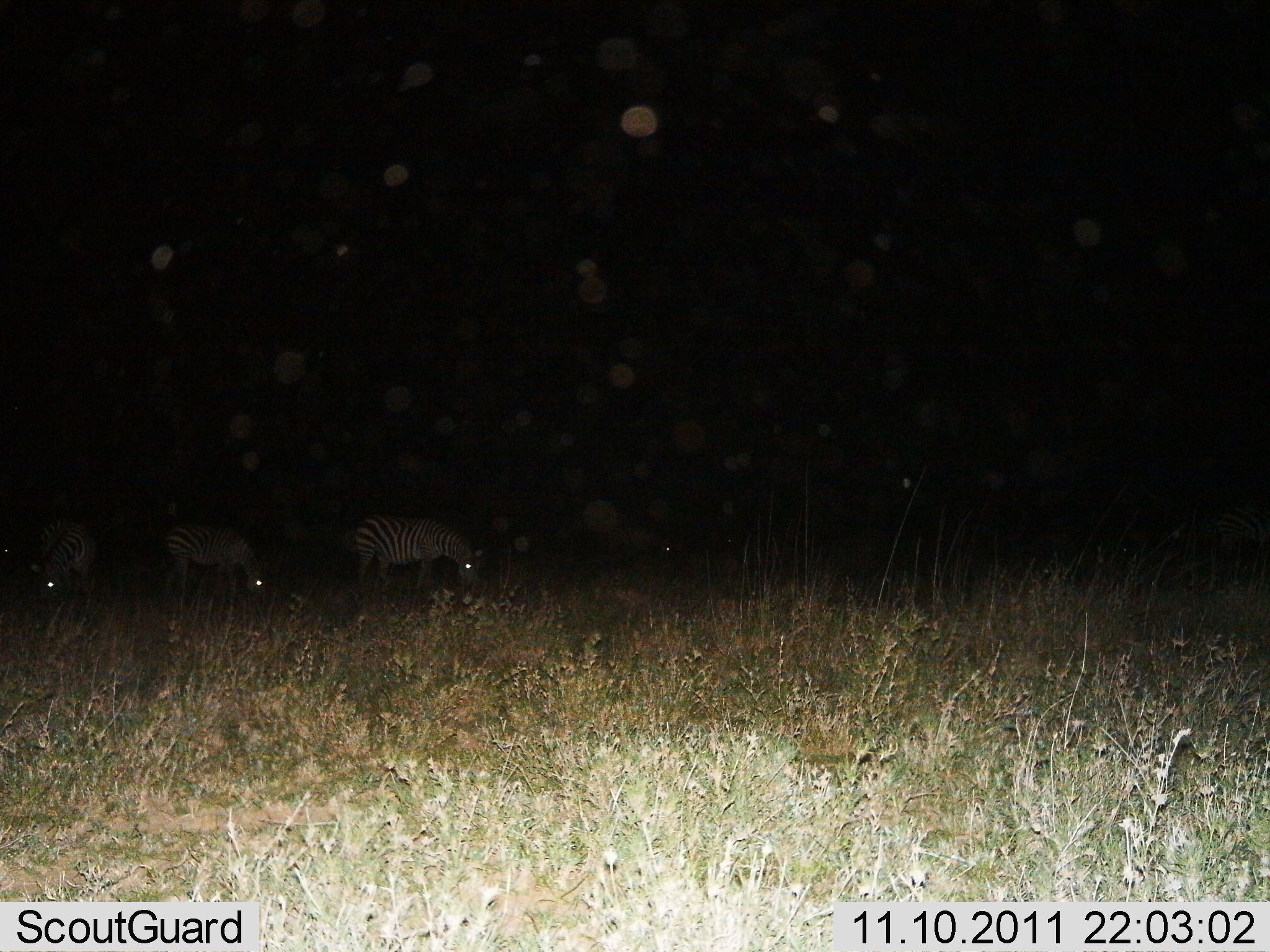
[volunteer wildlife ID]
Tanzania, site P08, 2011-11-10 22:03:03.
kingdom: Animalia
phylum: Chordata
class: Mammalia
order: Perissodactyla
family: Equidae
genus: Equus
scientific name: Equus quagga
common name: plains zebra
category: zebra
Zebra (plains zebra) (Equus quagga), count 3. Behavior (volunteer vote fractions): standing 18%, resting 6%, moving 6%, interacting 0%. Young present (vote fraction): 0%. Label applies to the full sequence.